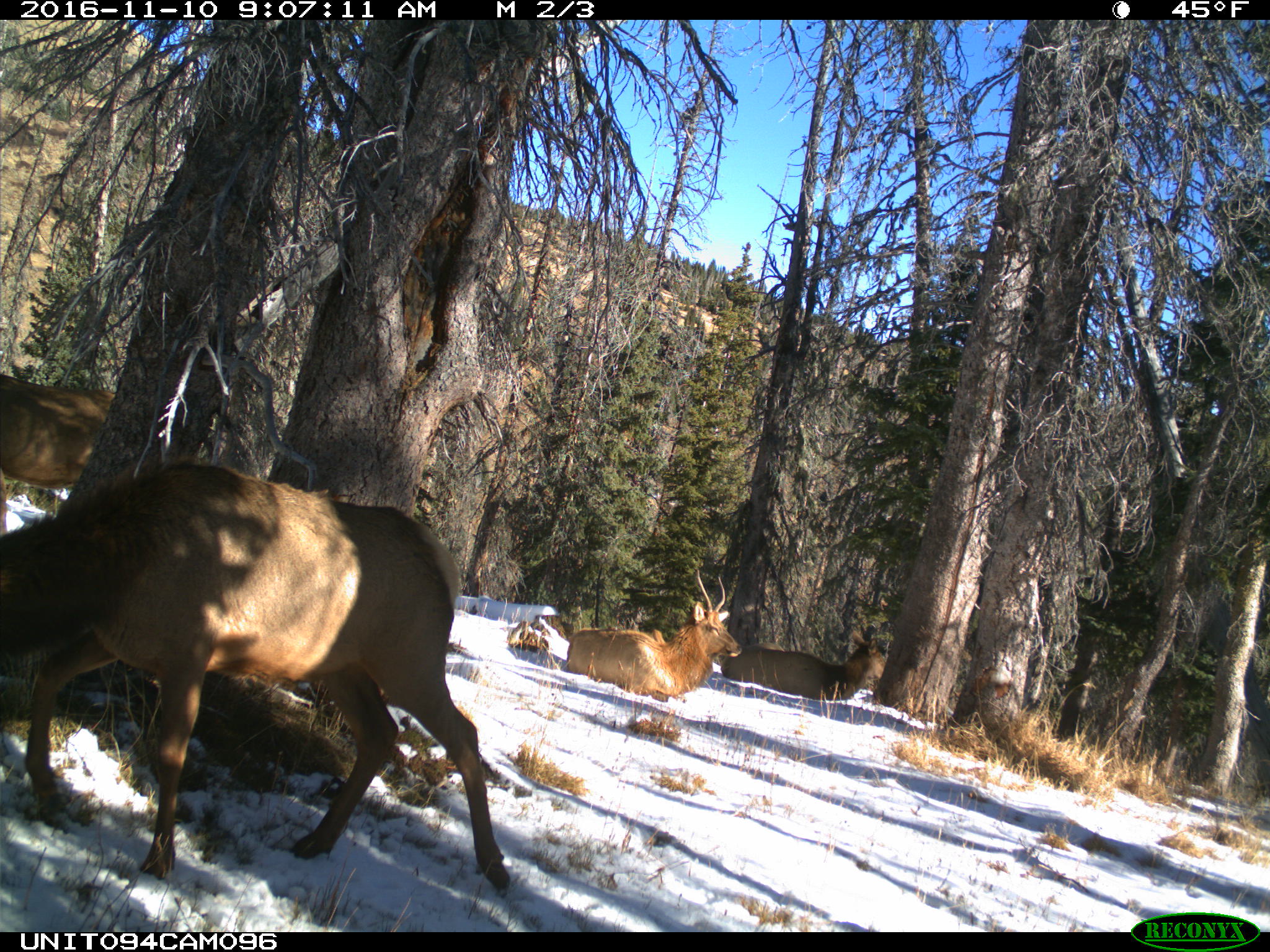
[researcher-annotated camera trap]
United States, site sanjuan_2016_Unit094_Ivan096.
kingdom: Animalia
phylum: Chordata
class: Mammalia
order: Artiodactyla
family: Cervidae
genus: Cervus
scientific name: Cervus elaphus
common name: red deer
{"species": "Cervus elaphus (red deer)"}